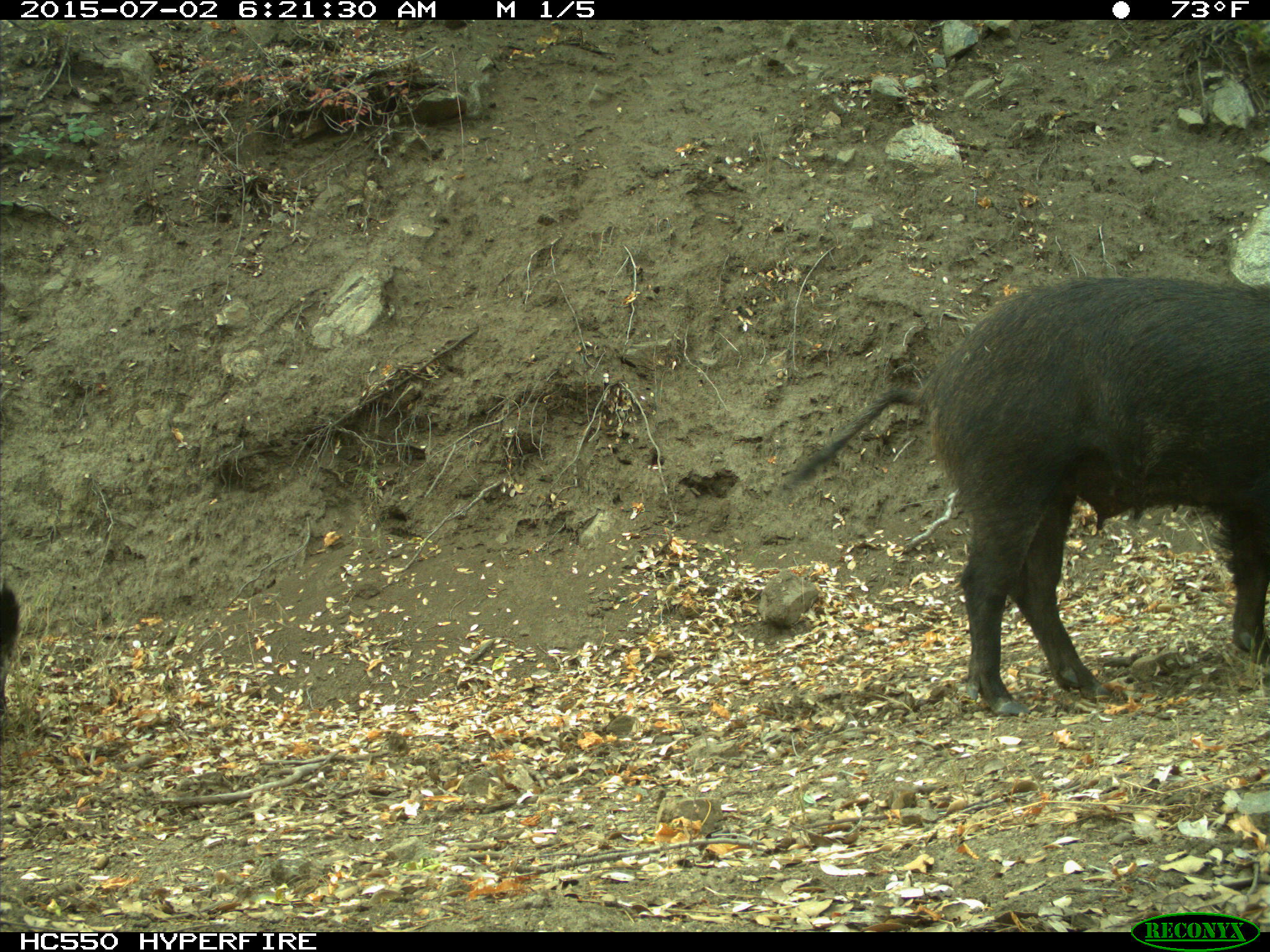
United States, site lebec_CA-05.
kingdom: Animalia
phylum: Chordata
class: Mammalia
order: Artiodactyla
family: Suidae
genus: Sus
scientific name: Sus scrofa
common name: wild boar